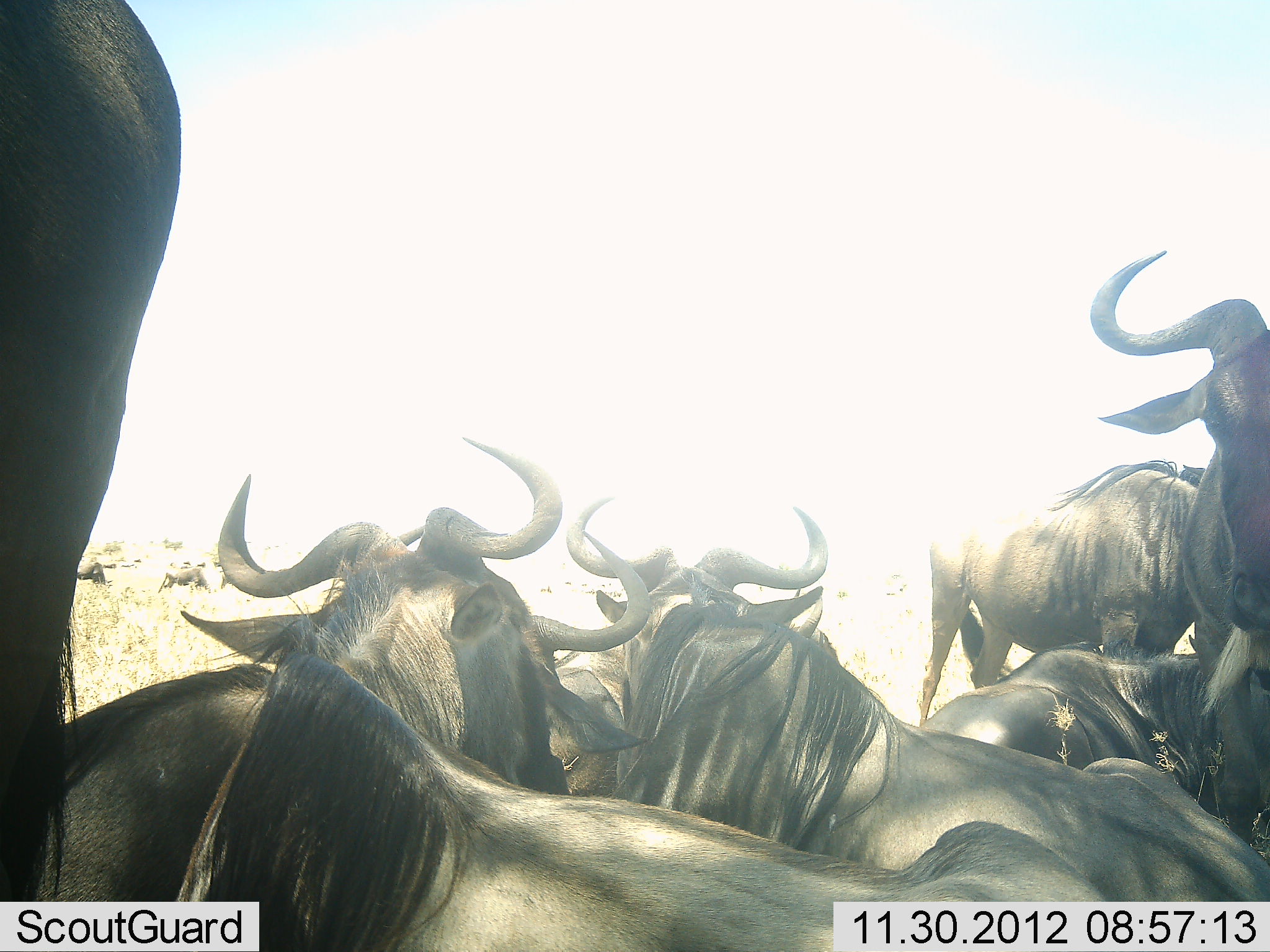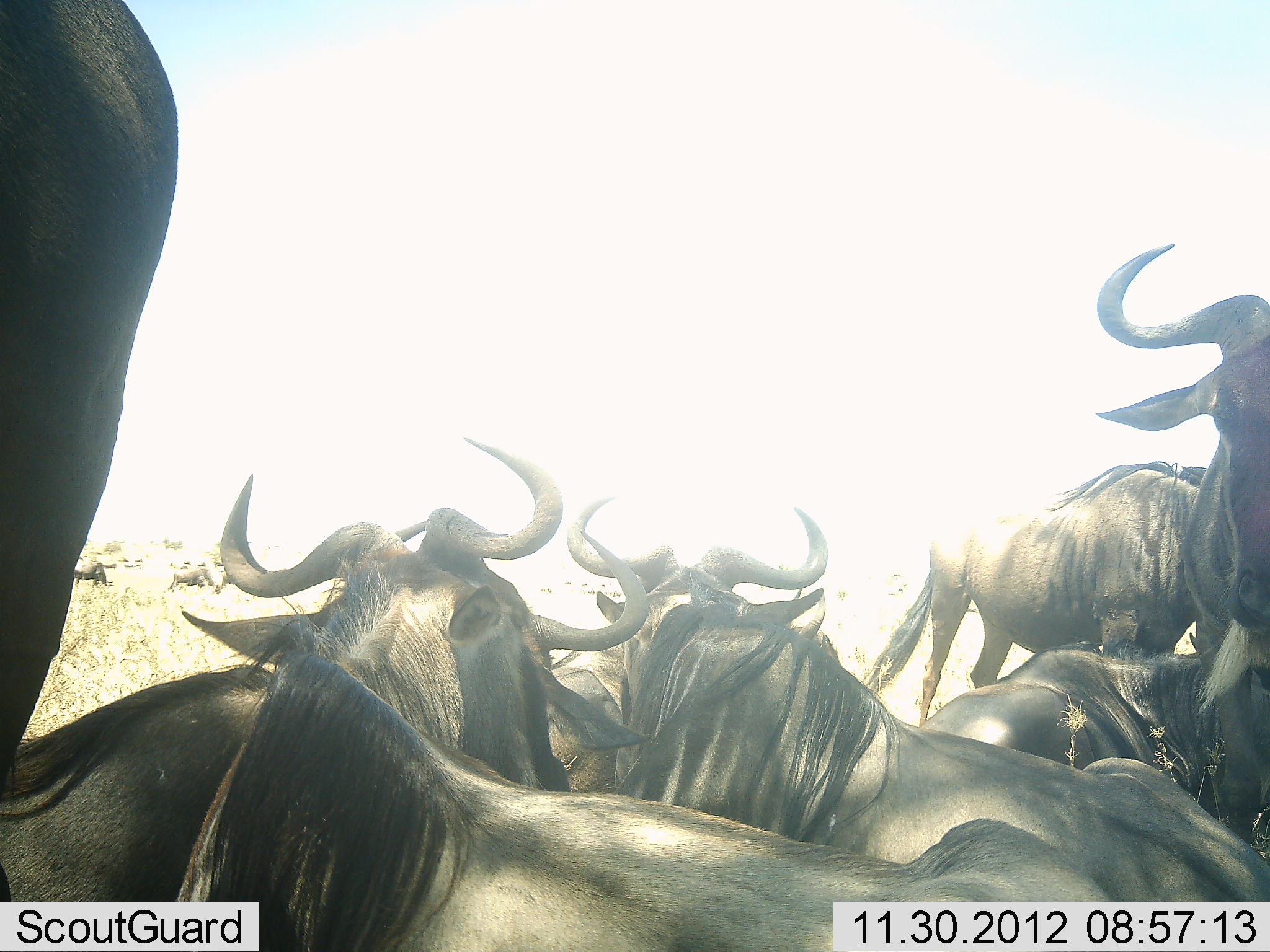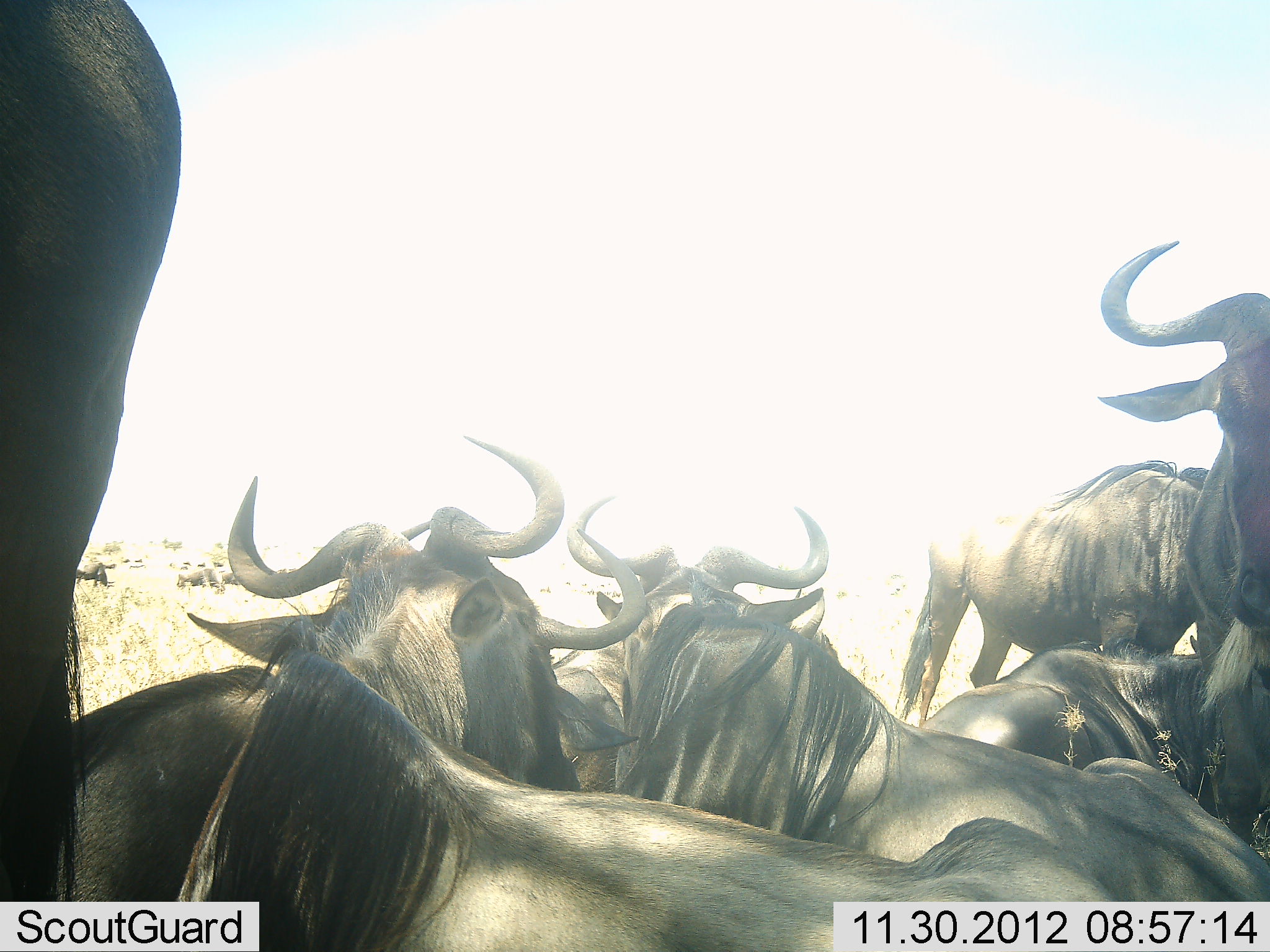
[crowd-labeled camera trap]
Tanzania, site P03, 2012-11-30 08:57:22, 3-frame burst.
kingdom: Animalia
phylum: Chordata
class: Mammalia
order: Artiodactyla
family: Bovidae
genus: Connochaetes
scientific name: Connochaetes taurinus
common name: blue wildebeest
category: wildebeest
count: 11-50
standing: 70%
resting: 90%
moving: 10%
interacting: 20%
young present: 0%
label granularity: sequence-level